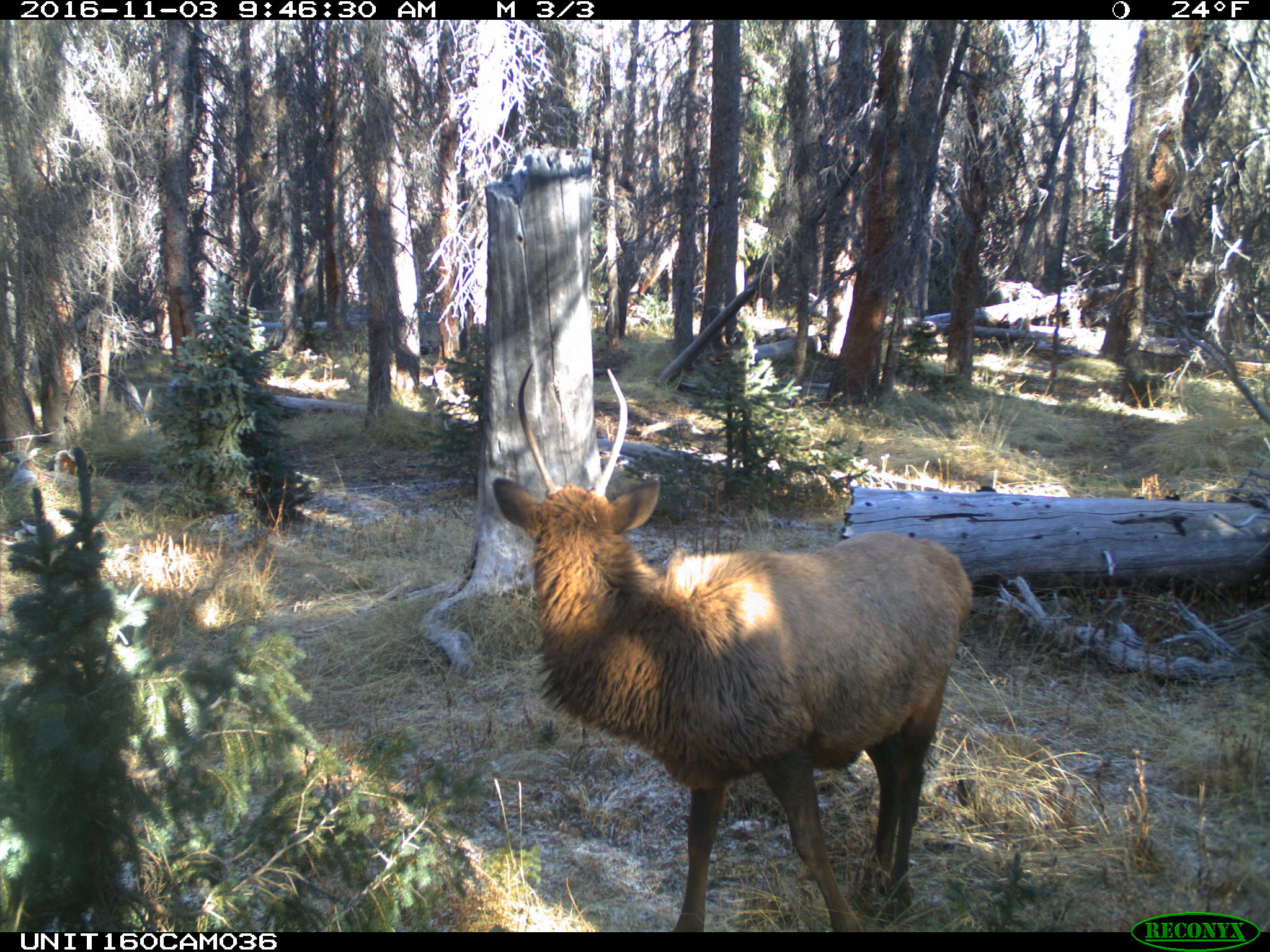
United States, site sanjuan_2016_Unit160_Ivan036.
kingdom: Animalia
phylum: Chordata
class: Mammalia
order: Artiodactyla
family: Cervidae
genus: Cervus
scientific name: Cervus elaphus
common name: red deer